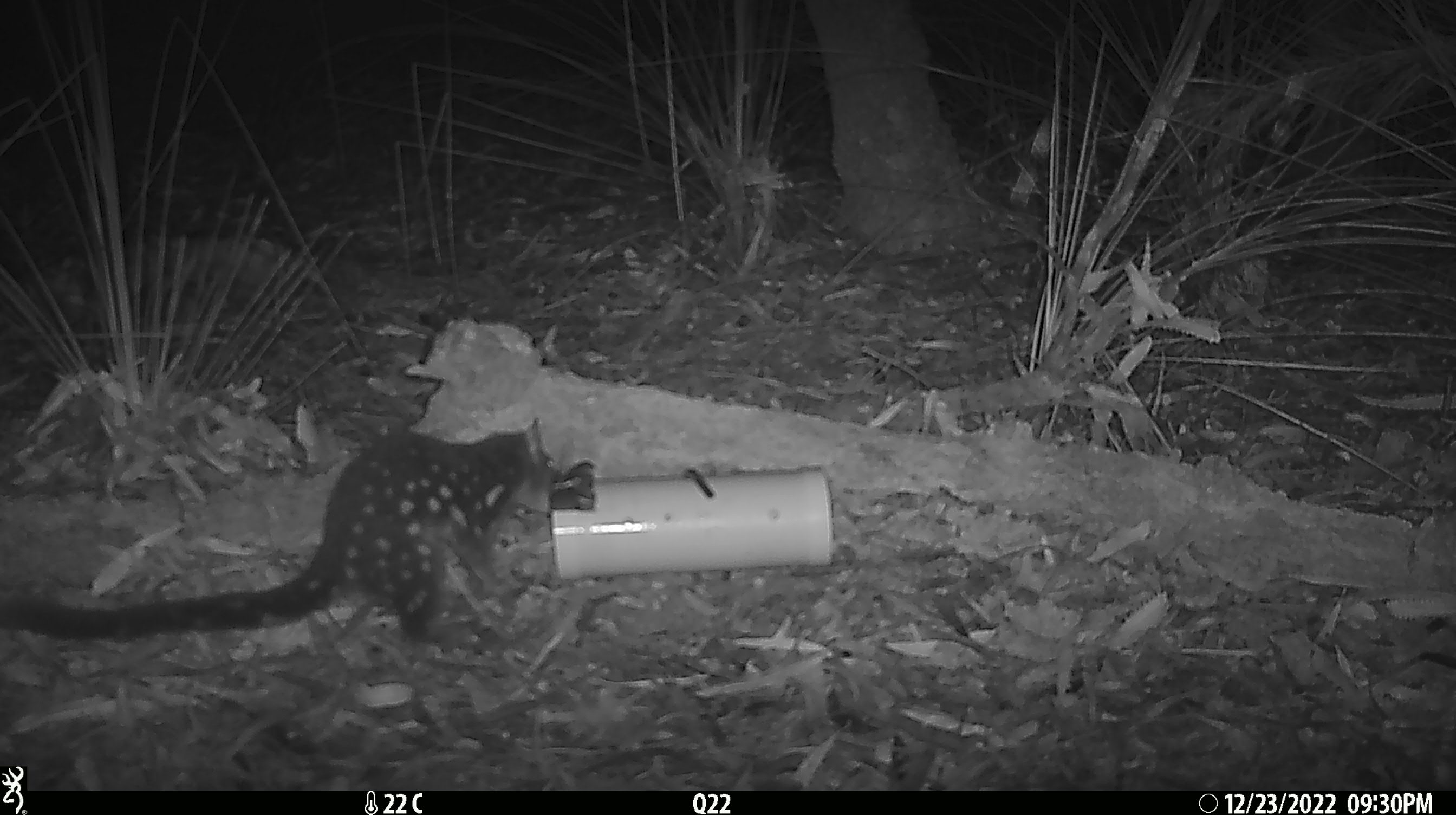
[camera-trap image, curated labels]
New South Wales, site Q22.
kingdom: Animalia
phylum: Chordata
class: Mammalia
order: Dasyuromorphia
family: Dasyuridae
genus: Dasyurus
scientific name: Dasyurus maculatus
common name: spotted-tailed quoll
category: quoll